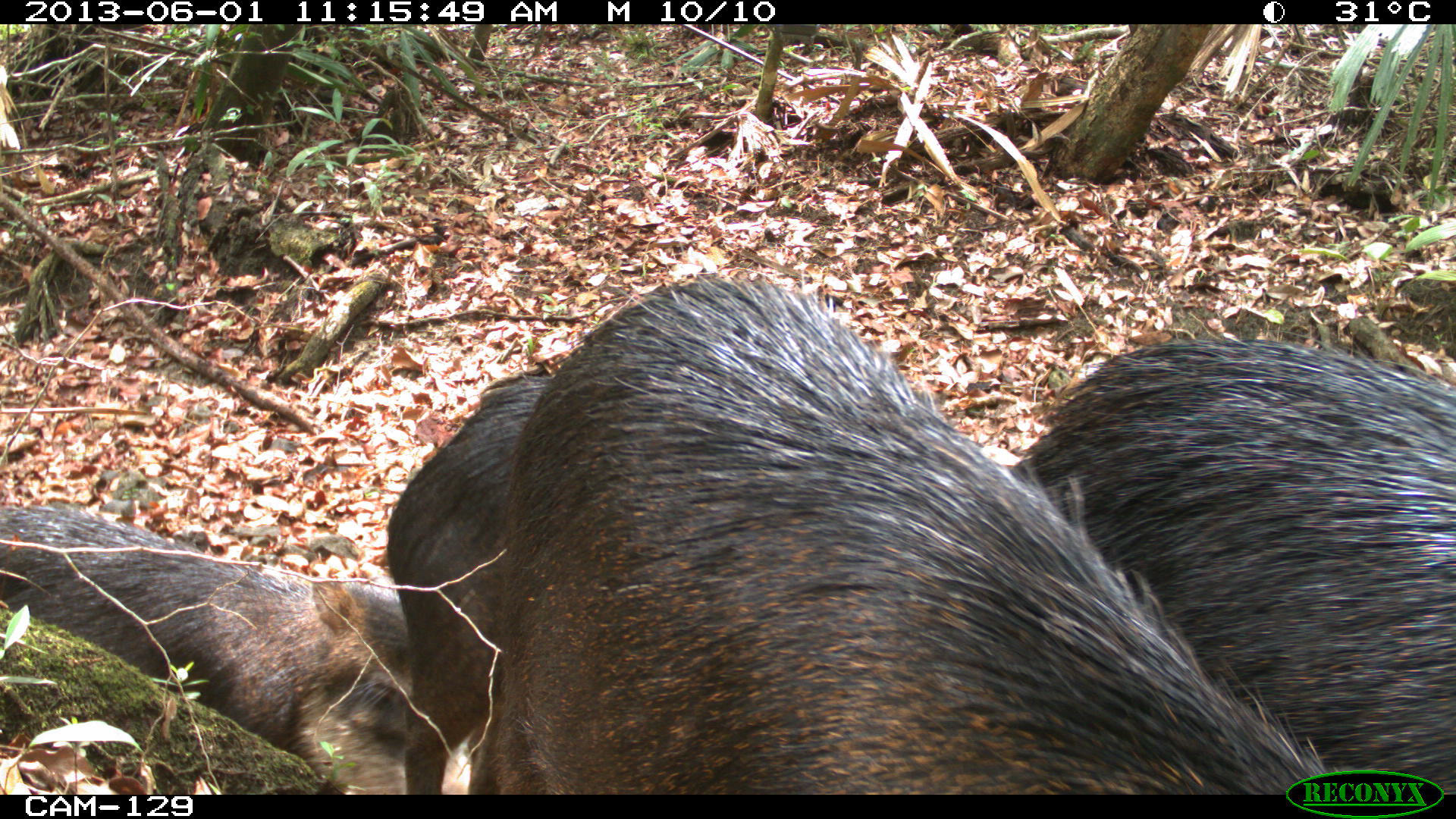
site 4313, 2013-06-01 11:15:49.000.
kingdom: Animalia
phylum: Chordata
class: Mammalia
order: Artiodactyla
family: Tayassuidae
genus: Tayassu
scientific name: Tayassu pecari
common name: white-lipped peccary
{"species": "Tayassu pecari (white-lipped peccary)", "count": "6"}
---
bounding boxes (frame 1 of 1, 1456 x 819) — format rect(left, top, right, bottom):
tayassu pecari: rect(498, 268, 1333, 794); rect(1011, 336, 1456, 794); rect(1, 501, 471, 794); rect(380, 374, 549, 794)